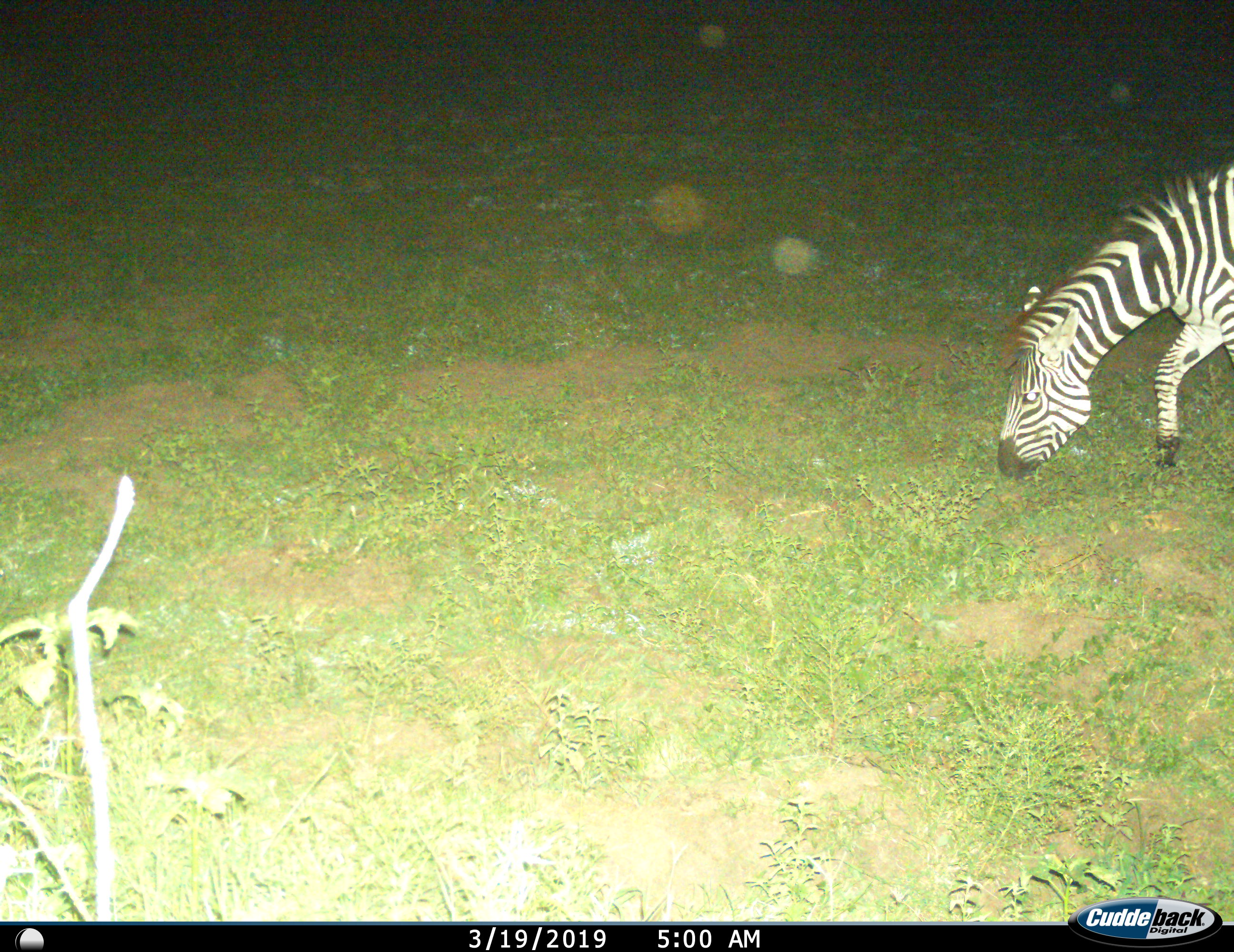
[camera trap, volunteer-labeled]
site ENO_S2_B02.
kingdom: Animalia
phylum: Chordata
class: Mammalia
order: Perissodactyla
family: Equidae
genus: Equus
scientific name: Equus quagga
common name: plains zebra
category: zebraplains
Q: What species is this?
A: Zebraplains (plains zebra) (Equus quagga).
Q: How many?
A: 1.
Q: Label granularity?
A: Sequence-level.